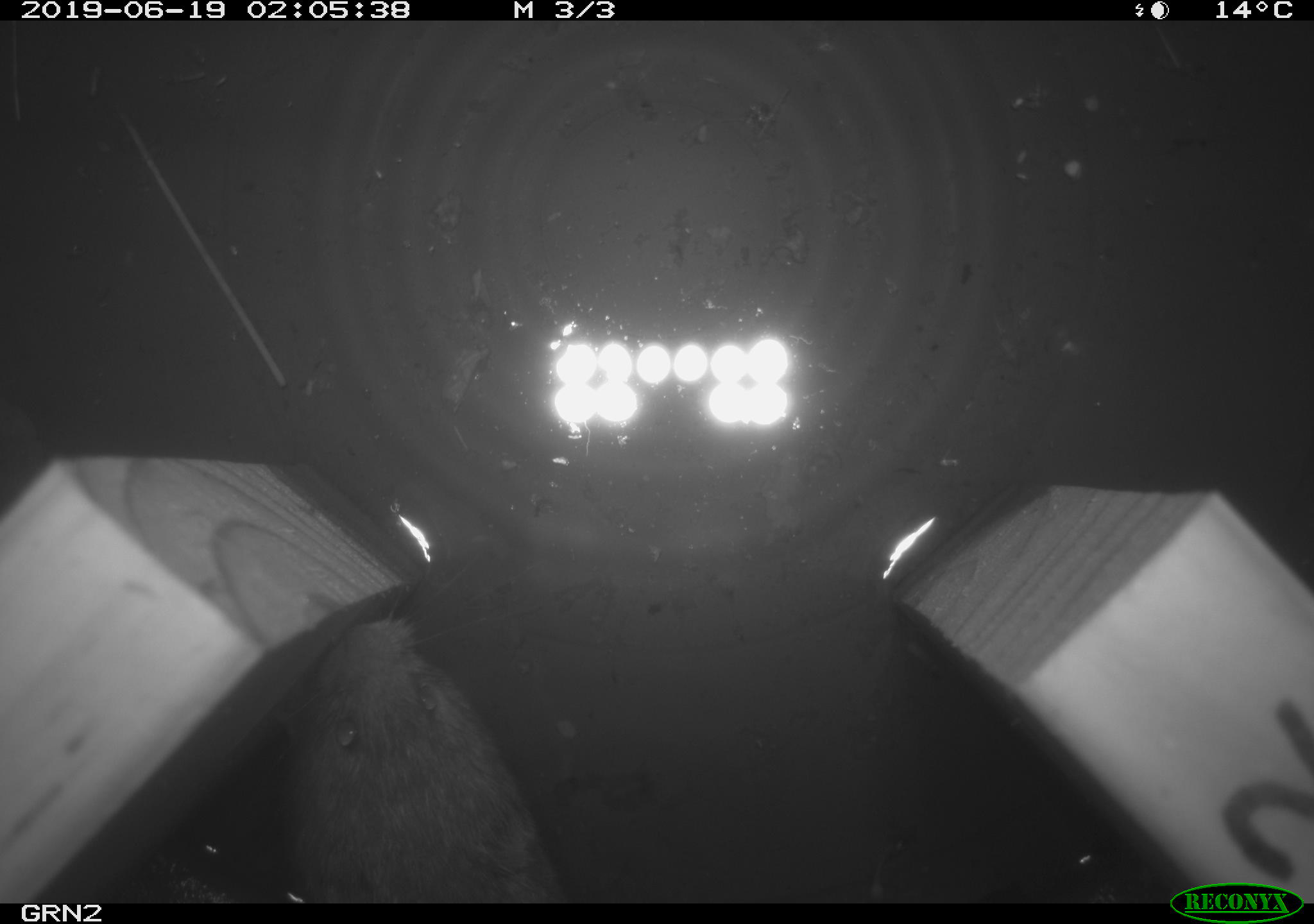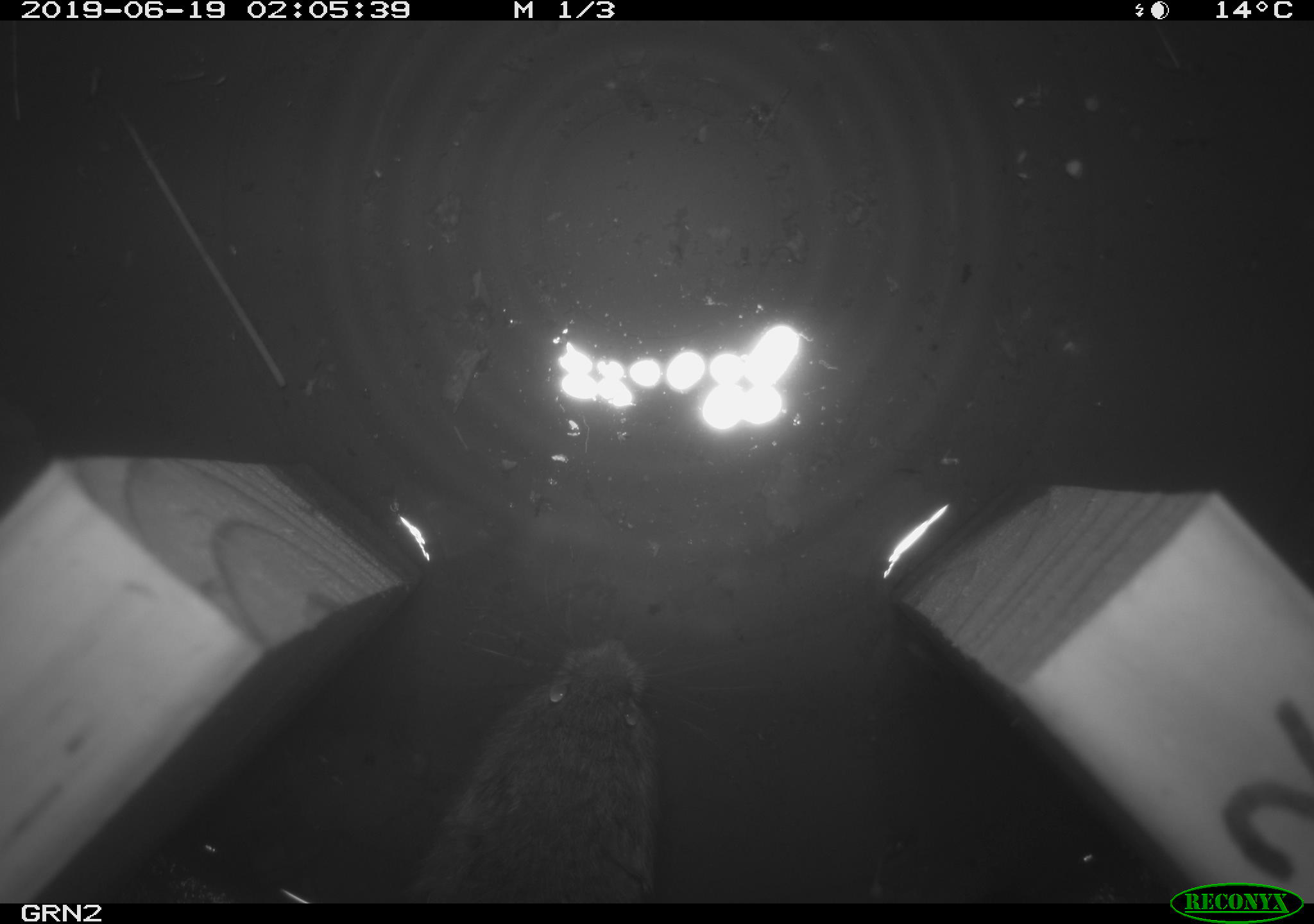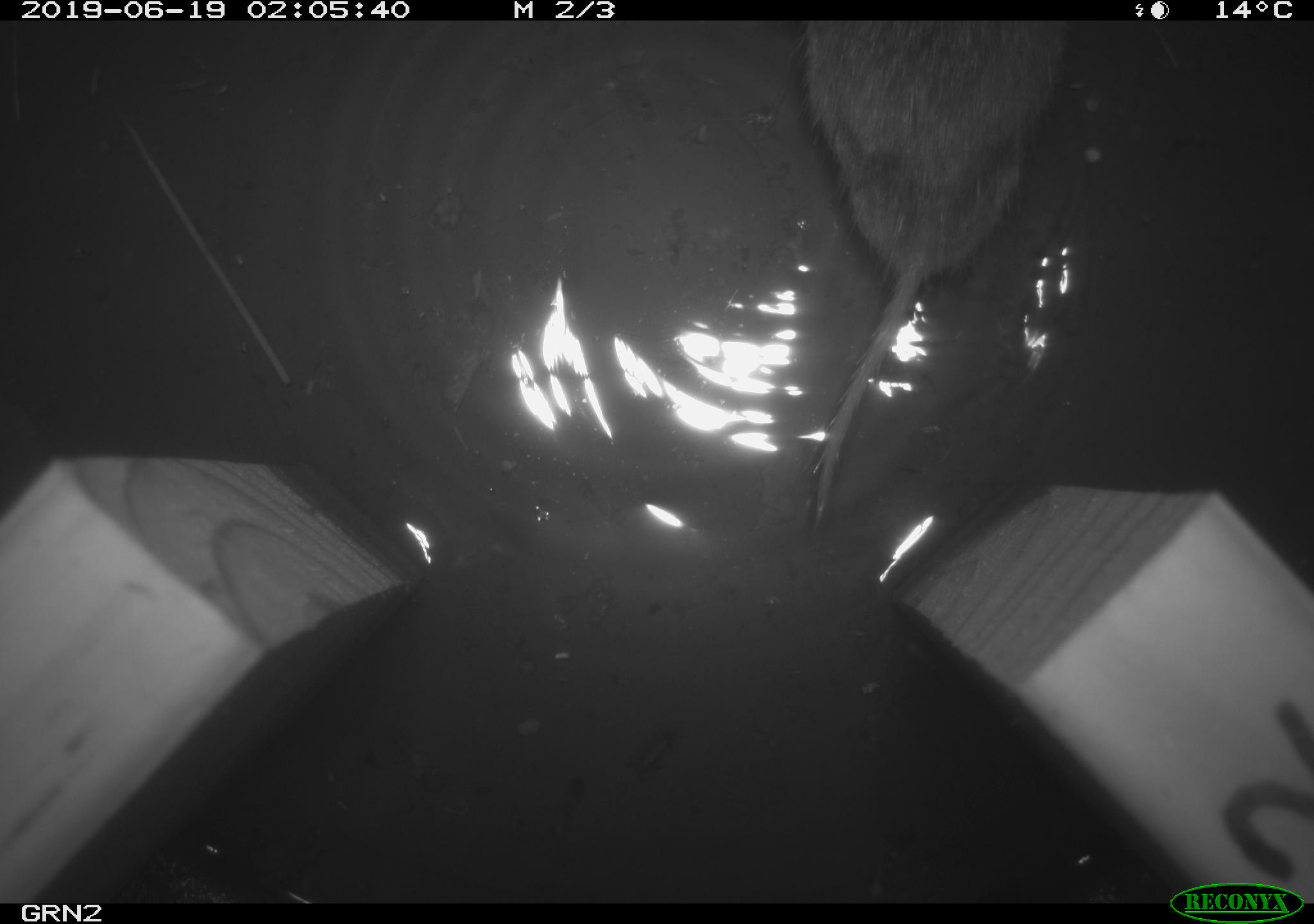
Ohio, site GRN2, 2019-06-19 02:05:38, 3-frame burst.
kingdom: Animalia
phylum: Chordata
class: Mammalia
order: Rodentia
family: Cricetidae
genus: Microtus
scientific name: Microtus pennsylvanicus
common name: meadow vole